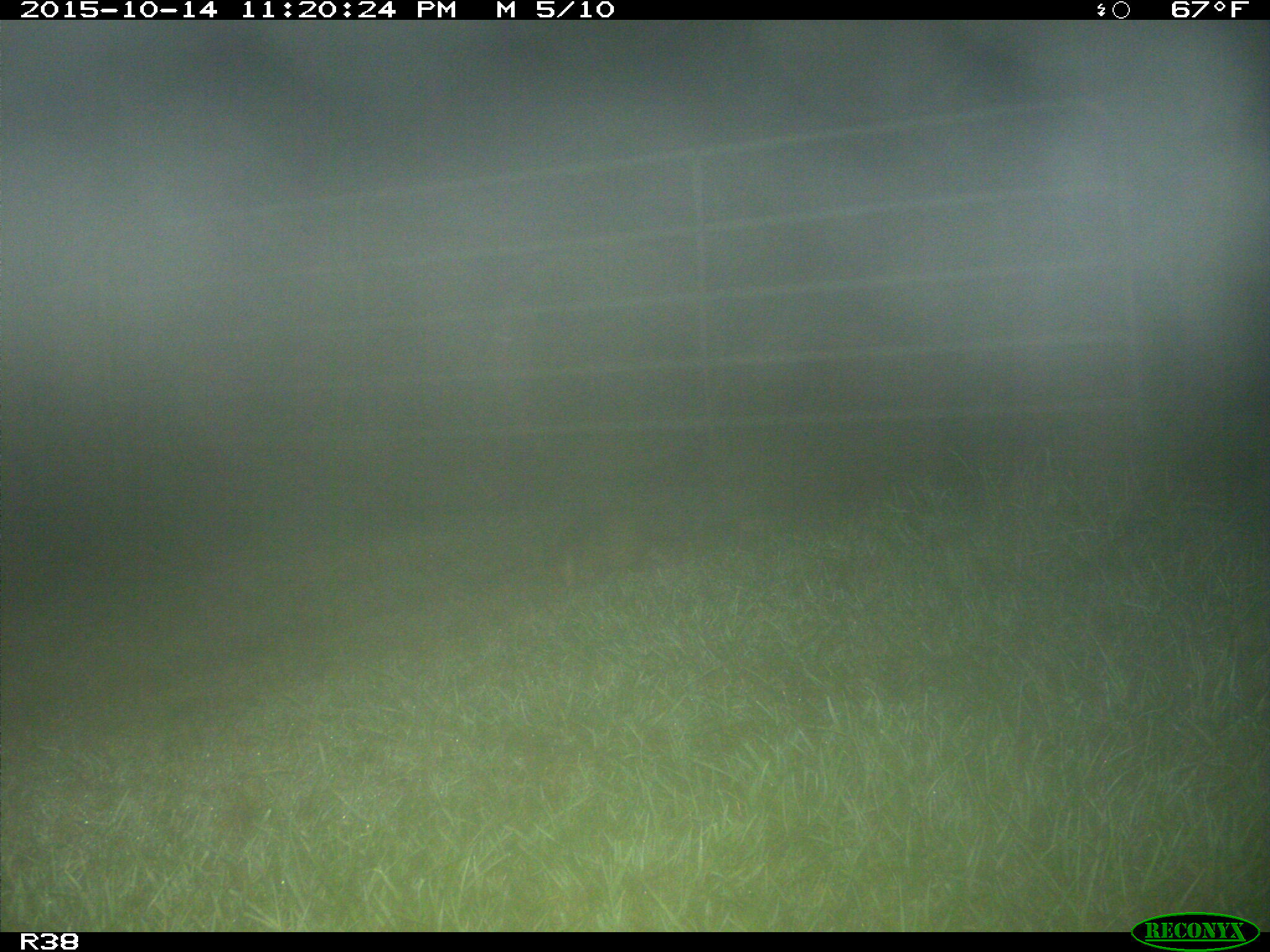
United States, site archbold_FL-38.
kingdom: Animalia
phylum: Chordata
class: Mammalia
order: Cingulata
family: Dasypodidae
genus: Dasypus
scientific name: Dasypus novemcinctus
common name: nine-banded armadillo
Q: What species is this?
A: Dasypus novemcinctus (nine-banded armadillo).